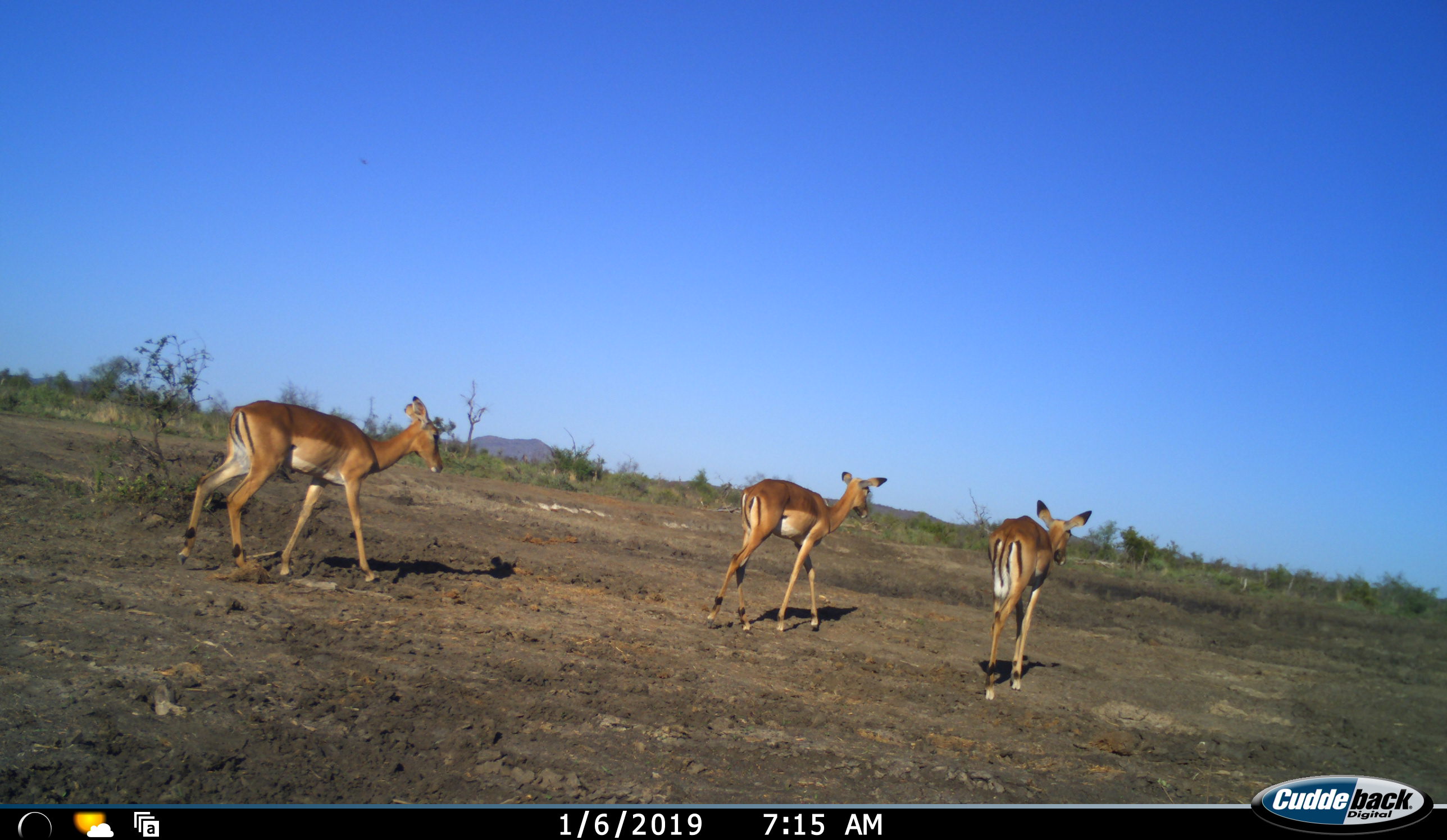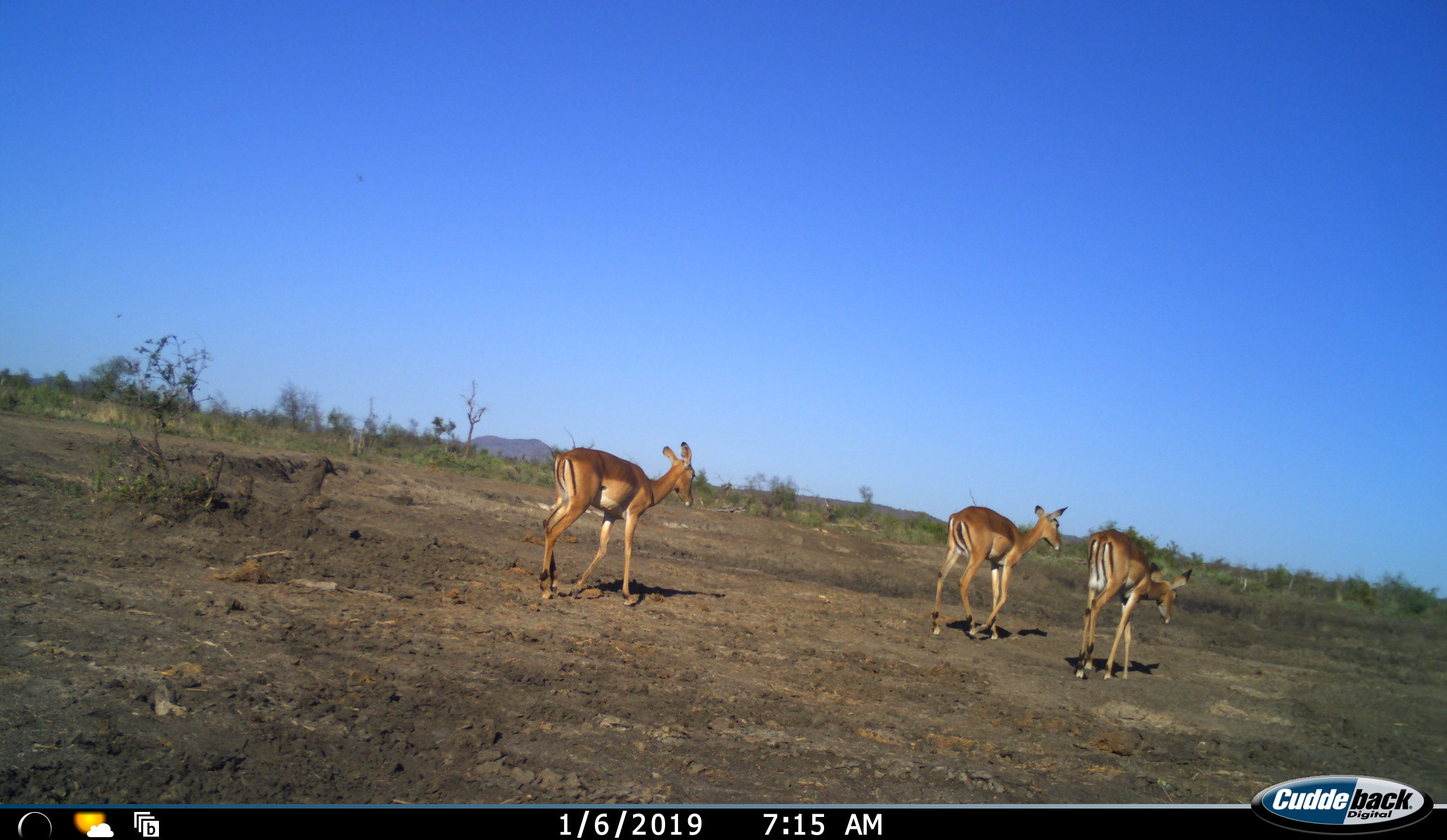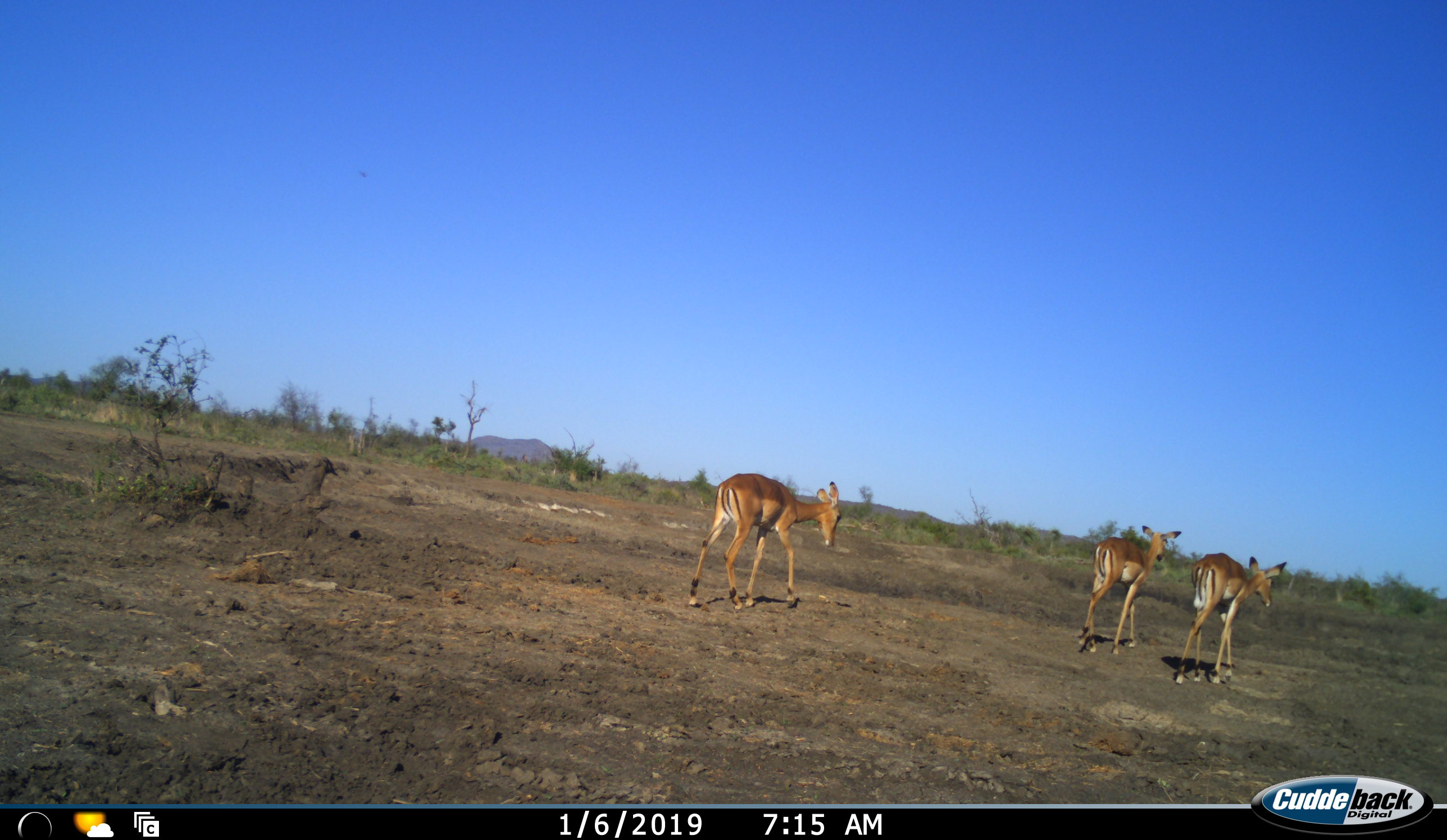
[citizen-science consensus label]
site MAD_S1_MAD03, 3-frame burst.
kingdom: Animalia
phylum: Chordata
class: Mammalia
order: Artiodactyla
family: Bovidae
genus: Aepyceros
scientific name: Aepyceros melampus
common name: impala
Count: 3.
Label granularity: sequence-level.